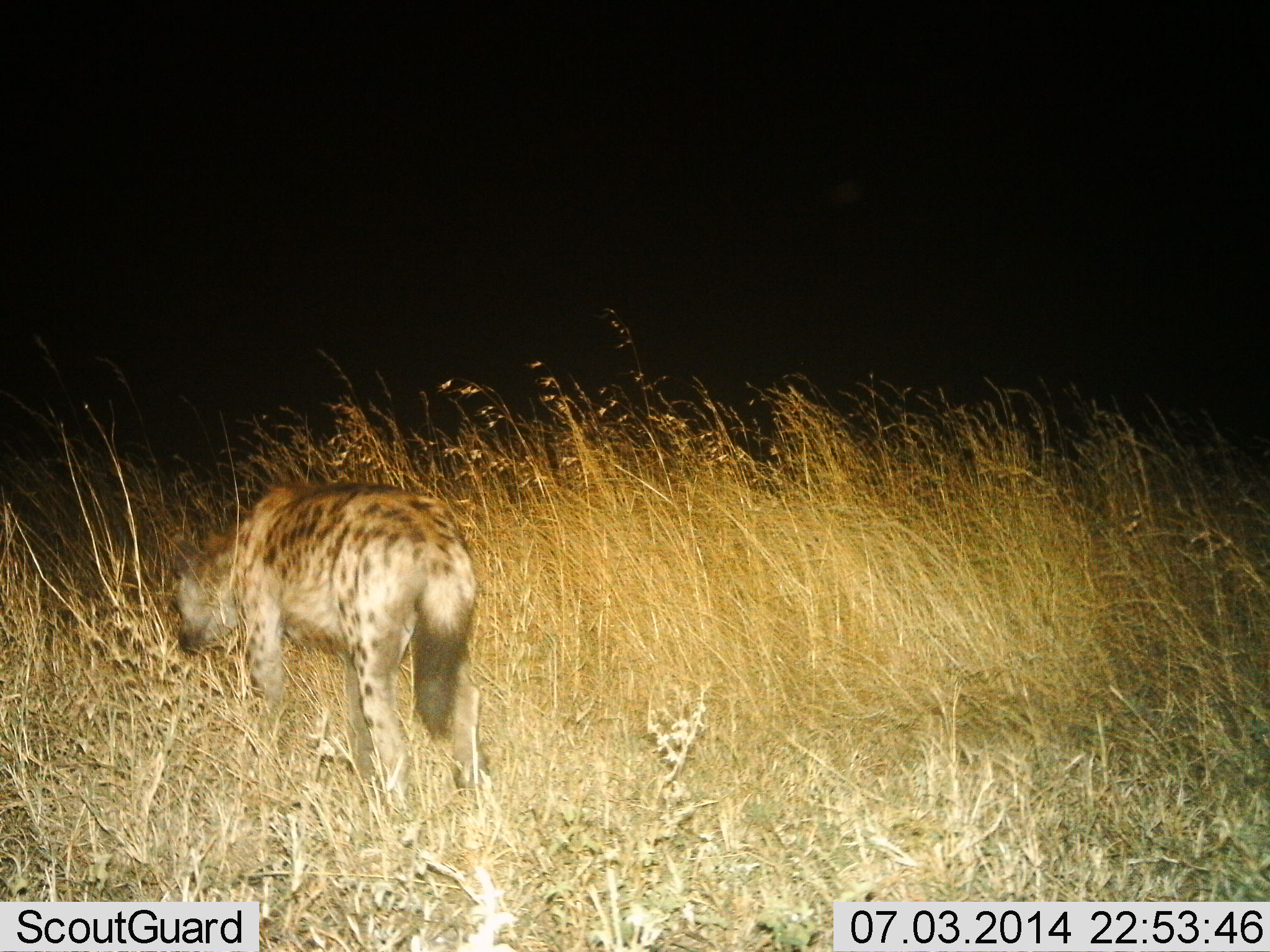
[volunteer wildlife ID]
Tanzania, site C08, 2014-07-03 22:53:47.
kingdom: Animalia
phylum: Chordata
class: Mammalia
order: Carnivora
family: Hyaenidae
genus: Crocuta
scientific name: Crocuta crocuta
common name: spotted hyena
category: hyenaspotted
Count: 1.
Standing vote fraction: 30%.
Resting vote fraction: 0%.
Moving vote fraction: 70%.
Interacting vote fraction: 0%.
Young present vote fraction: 0%.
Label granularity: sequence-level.